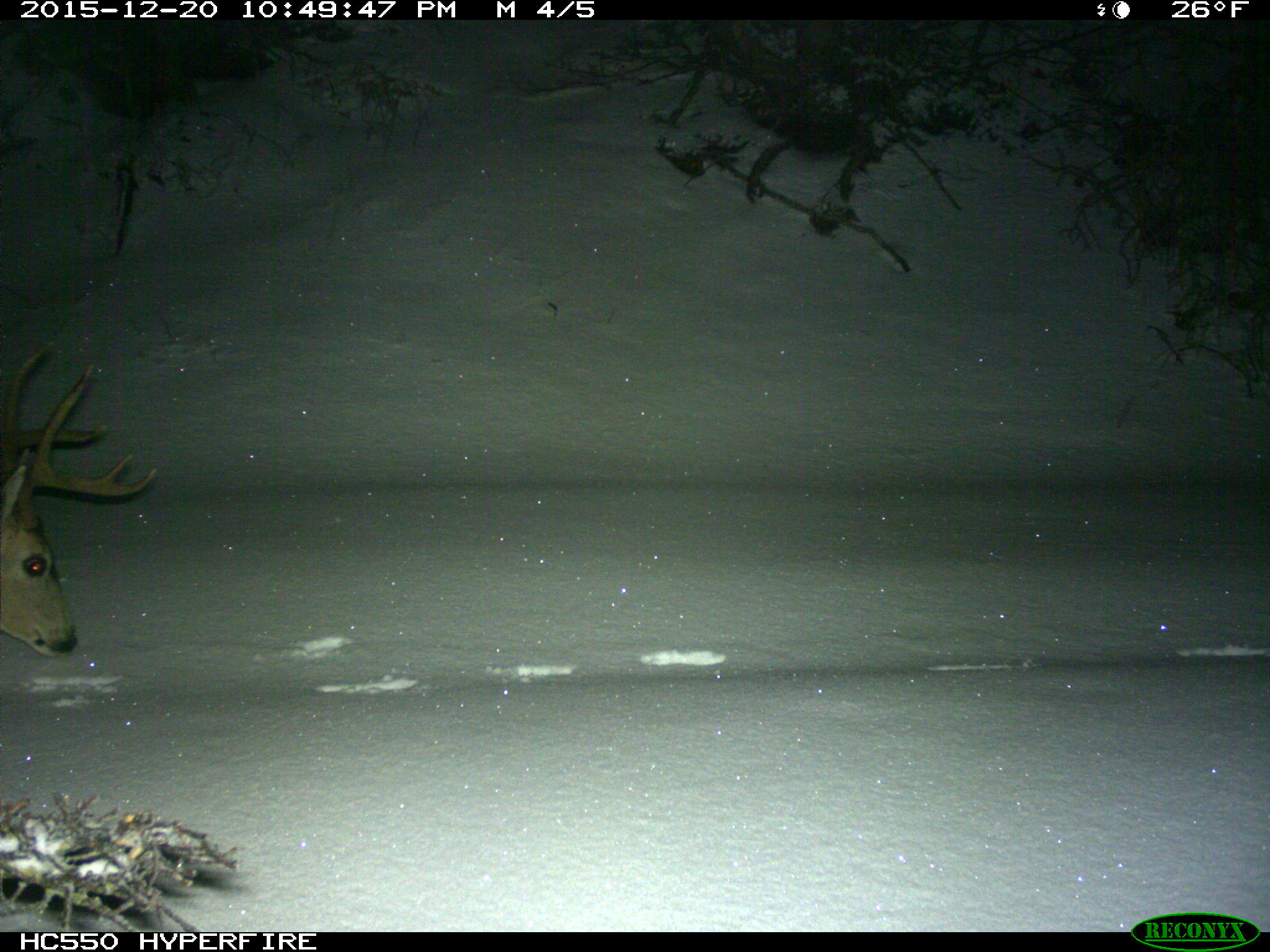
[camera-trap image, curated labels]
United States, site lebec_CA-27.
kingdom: Animalia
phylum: Chordata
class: Mammalia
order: Artiodactyla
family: Cervidae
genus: Odocoileus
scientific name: Odocoileus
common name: deer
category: unidentified deer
Unidentified deer (deer) (Odocoileus).